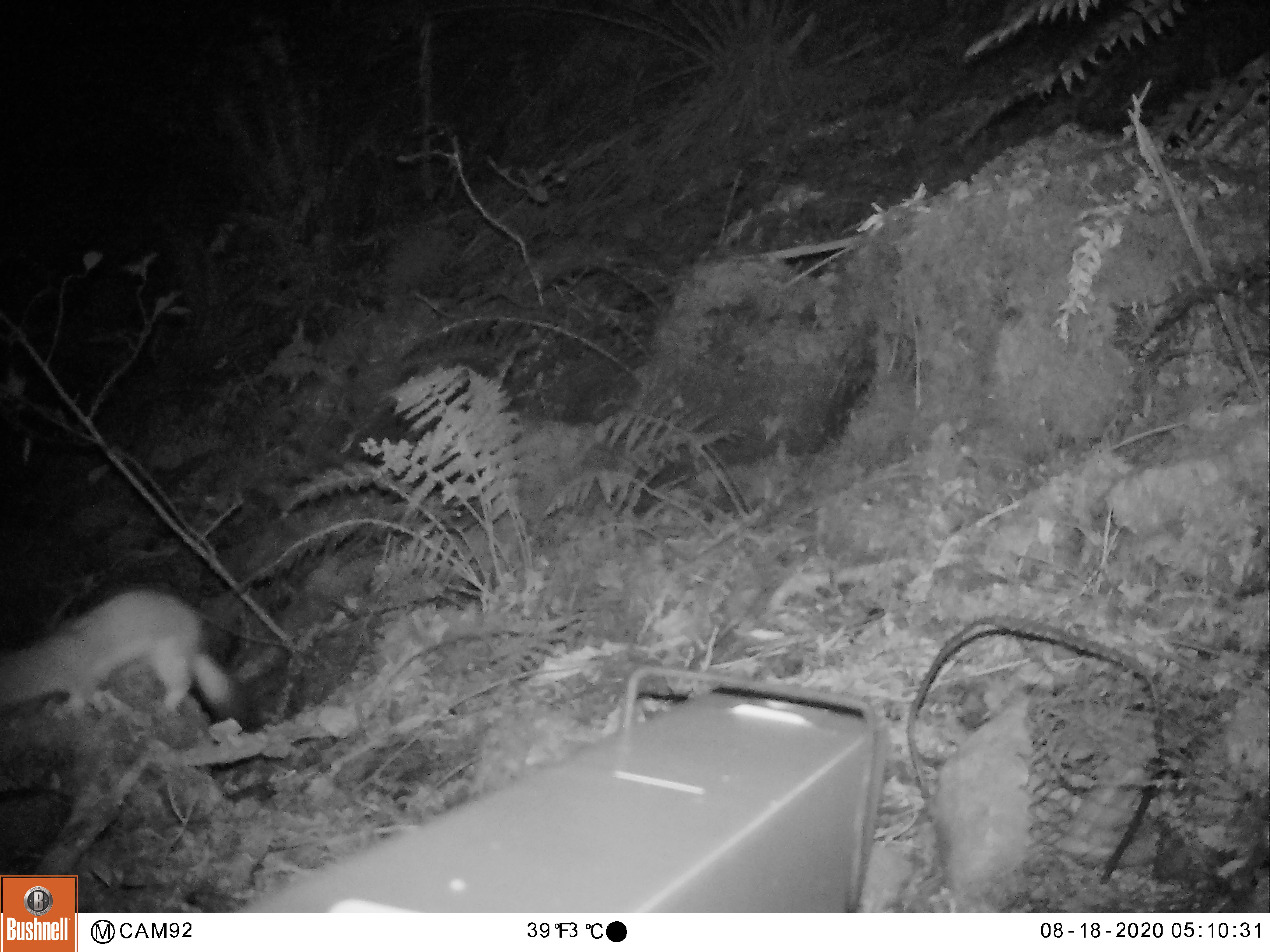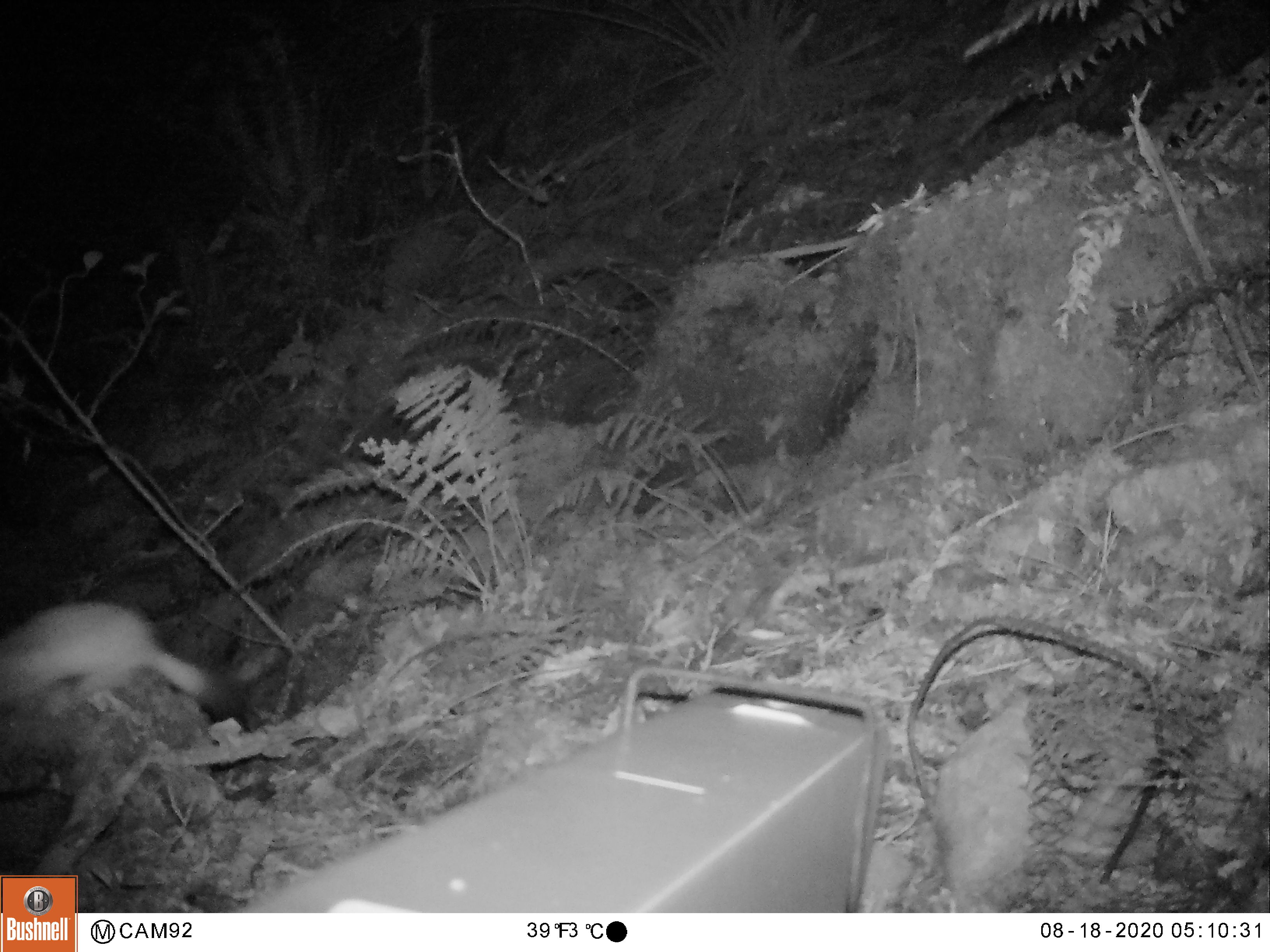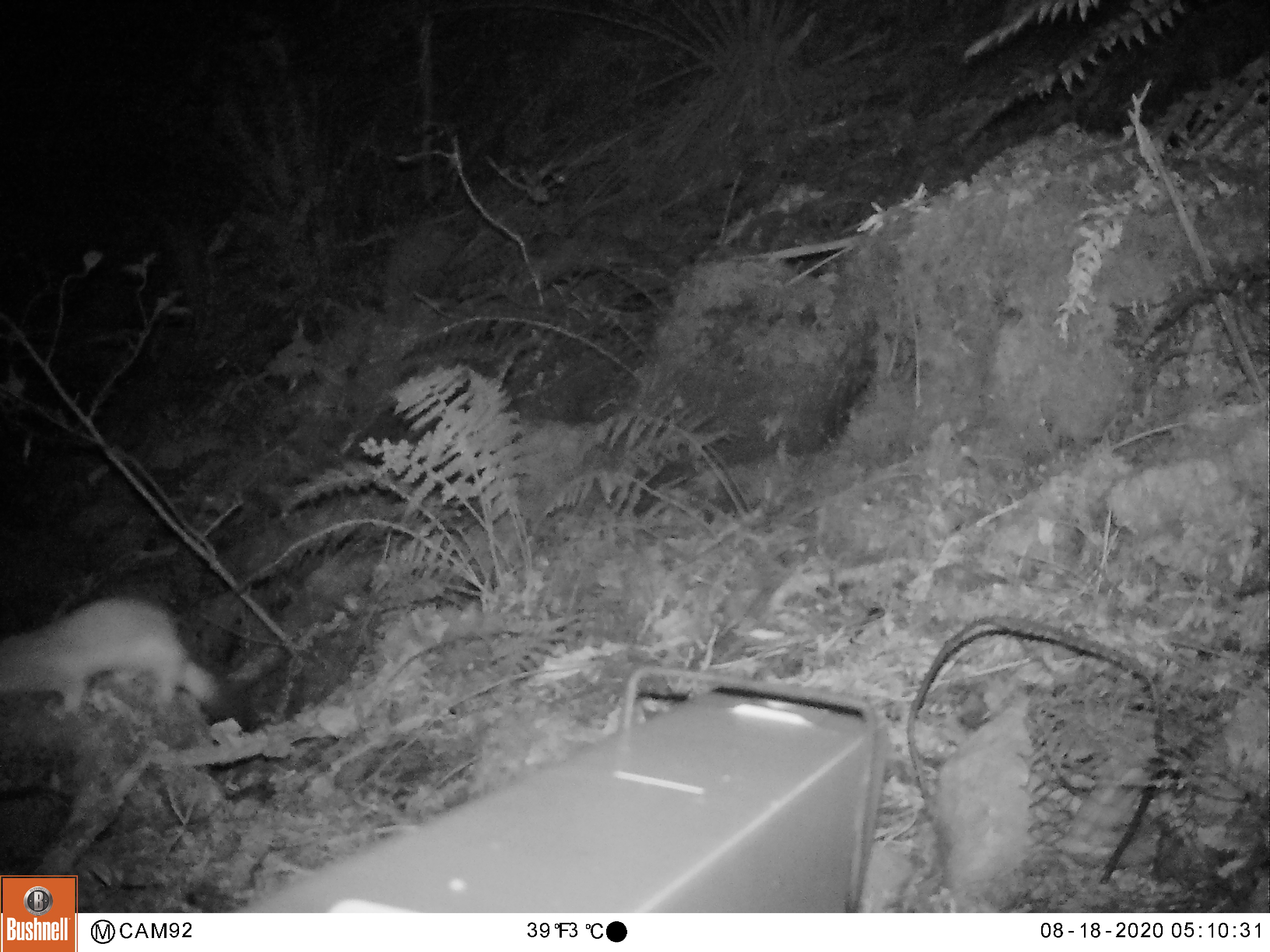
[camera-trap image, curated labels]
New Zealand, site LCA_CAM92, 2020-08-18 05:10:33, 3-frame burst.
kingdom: Animalia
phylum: Chordata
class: Mammalia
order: Carnivora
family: Mustelidae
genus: Mustela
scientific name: Mustela erminea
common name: stoat